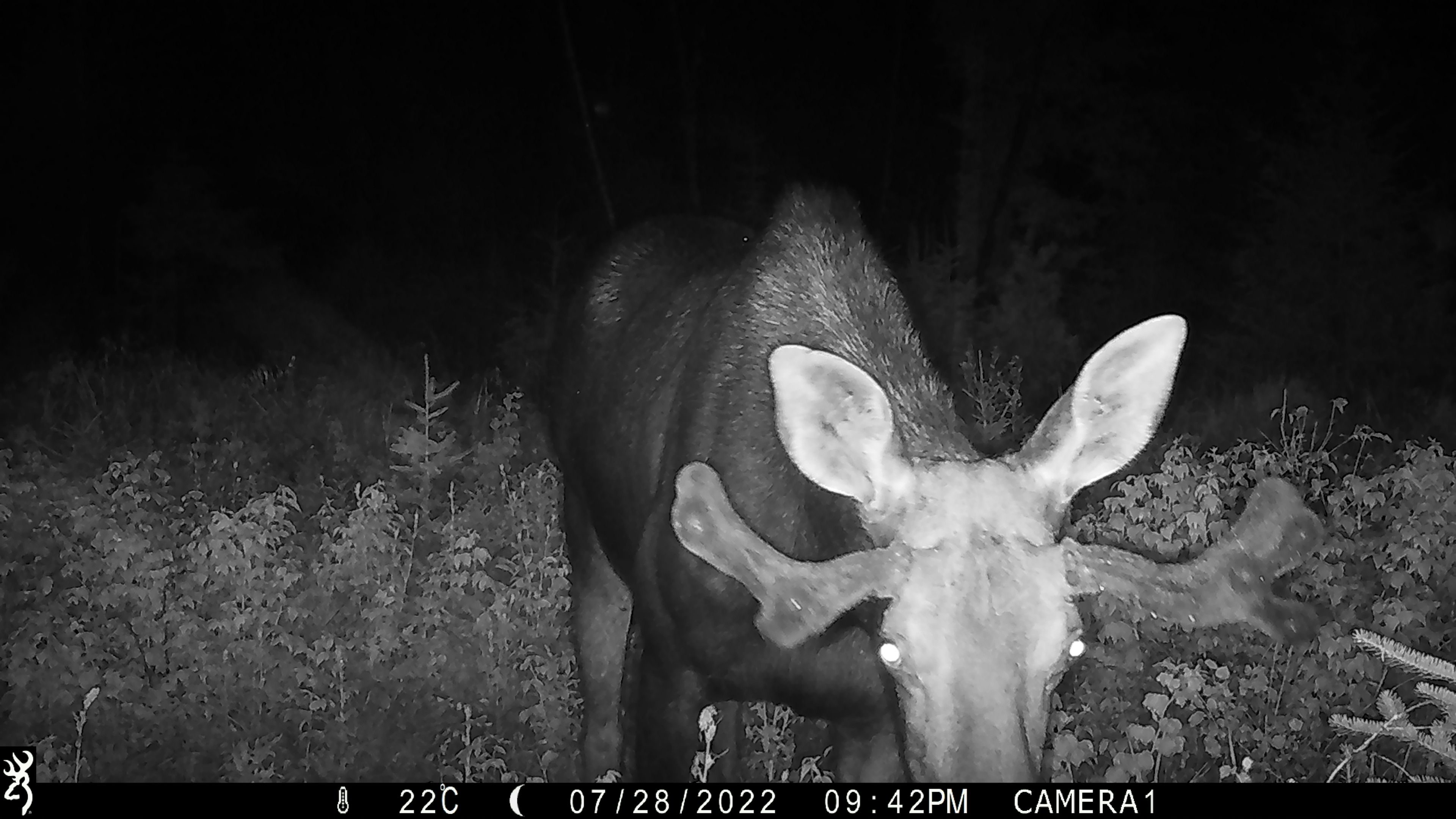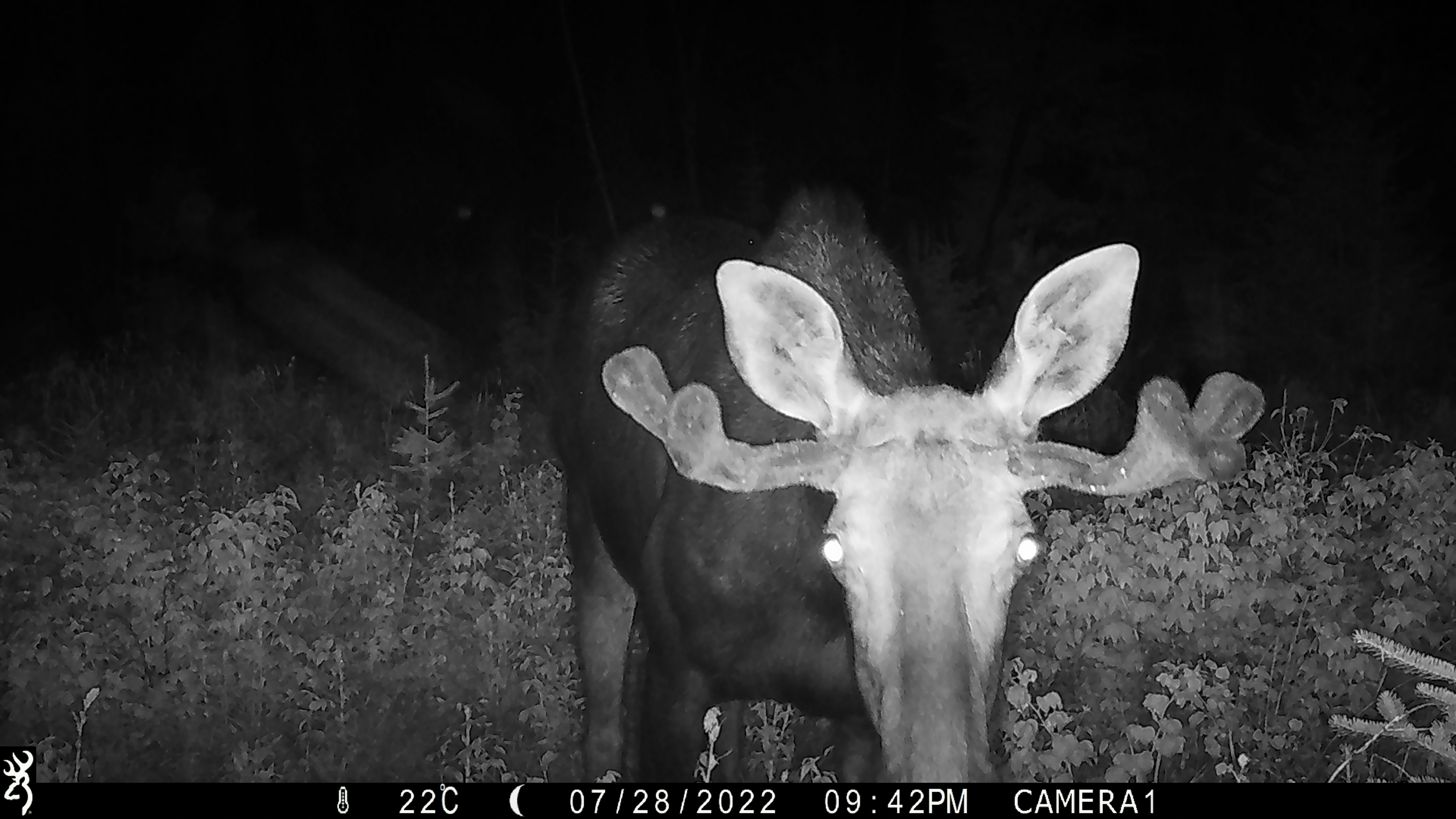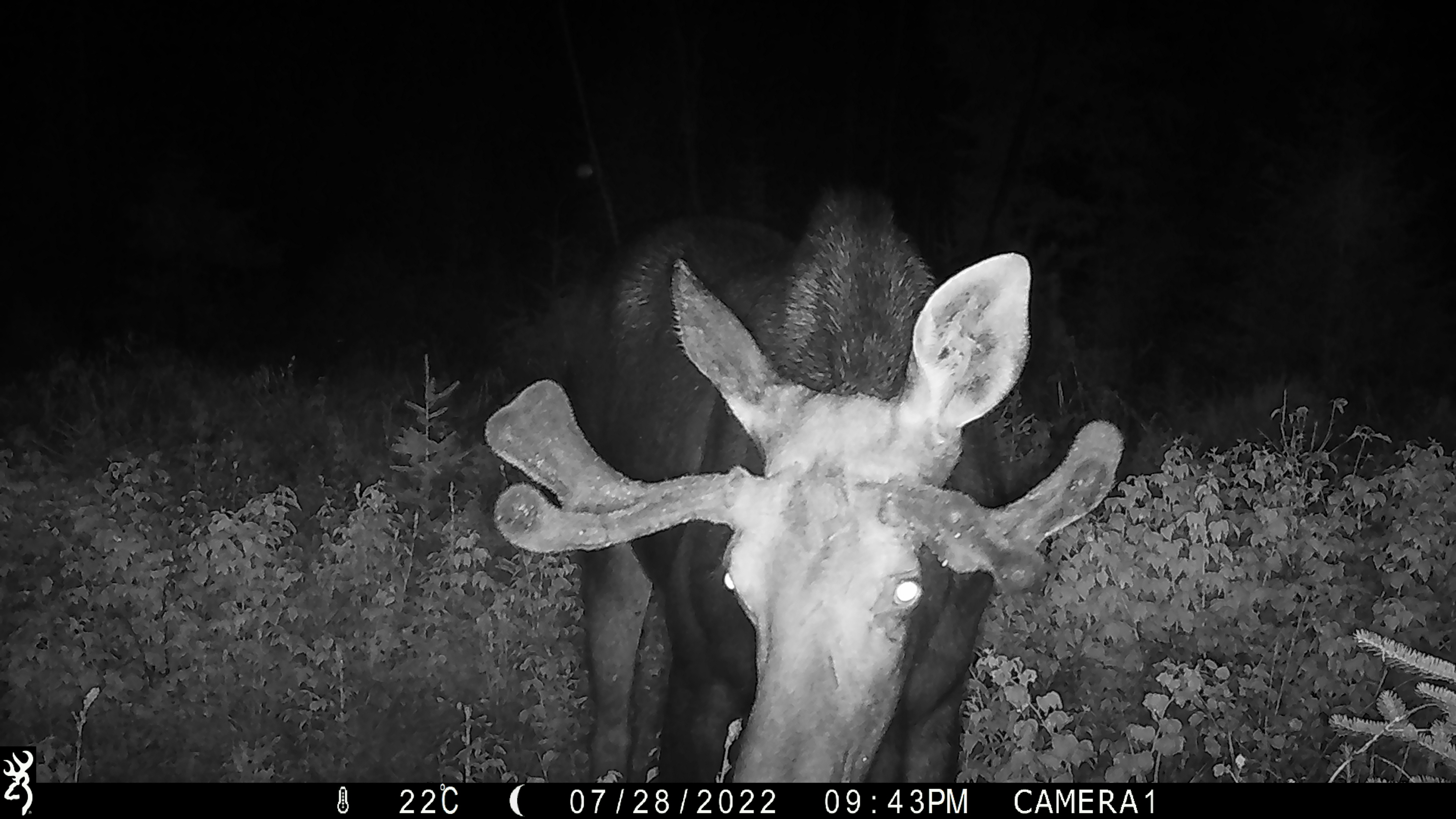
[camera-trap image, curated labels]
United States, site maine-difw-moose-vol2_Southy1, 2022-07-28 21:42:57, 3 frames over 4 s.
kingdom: Animalia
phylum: Chordata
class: Mammalia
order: Artiodactyla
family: Cervidae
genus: Alces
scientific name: Alces alces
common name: moose